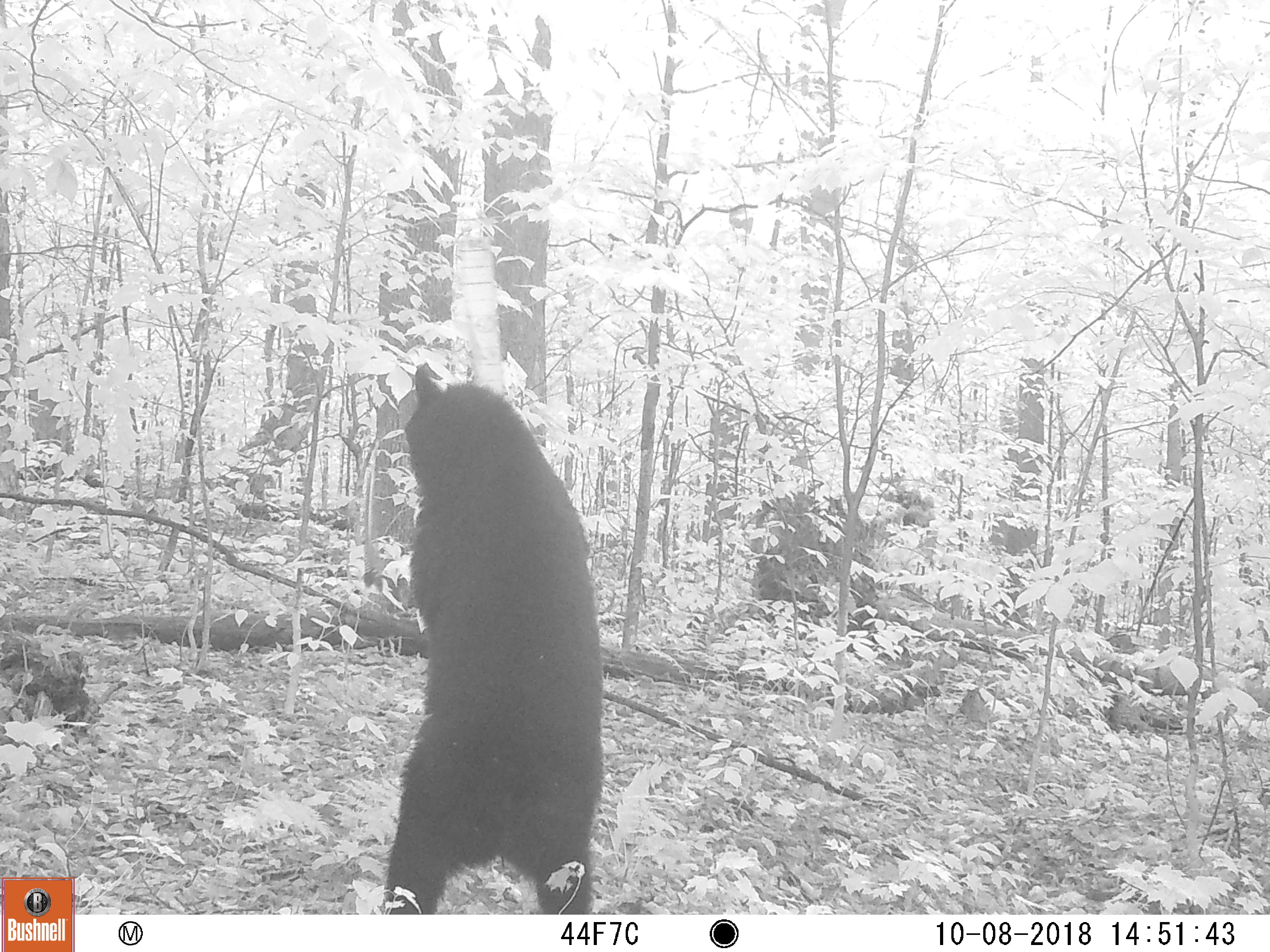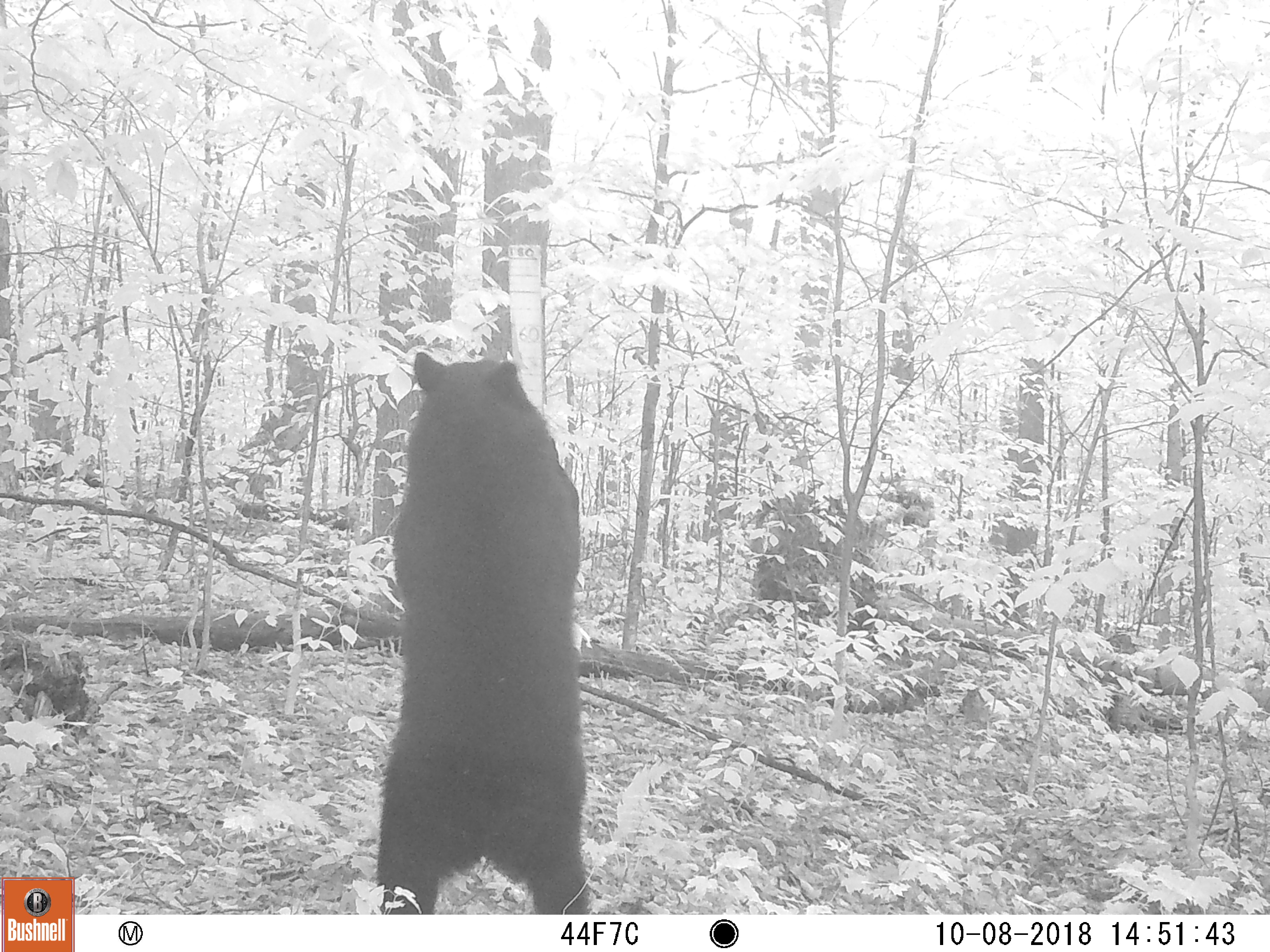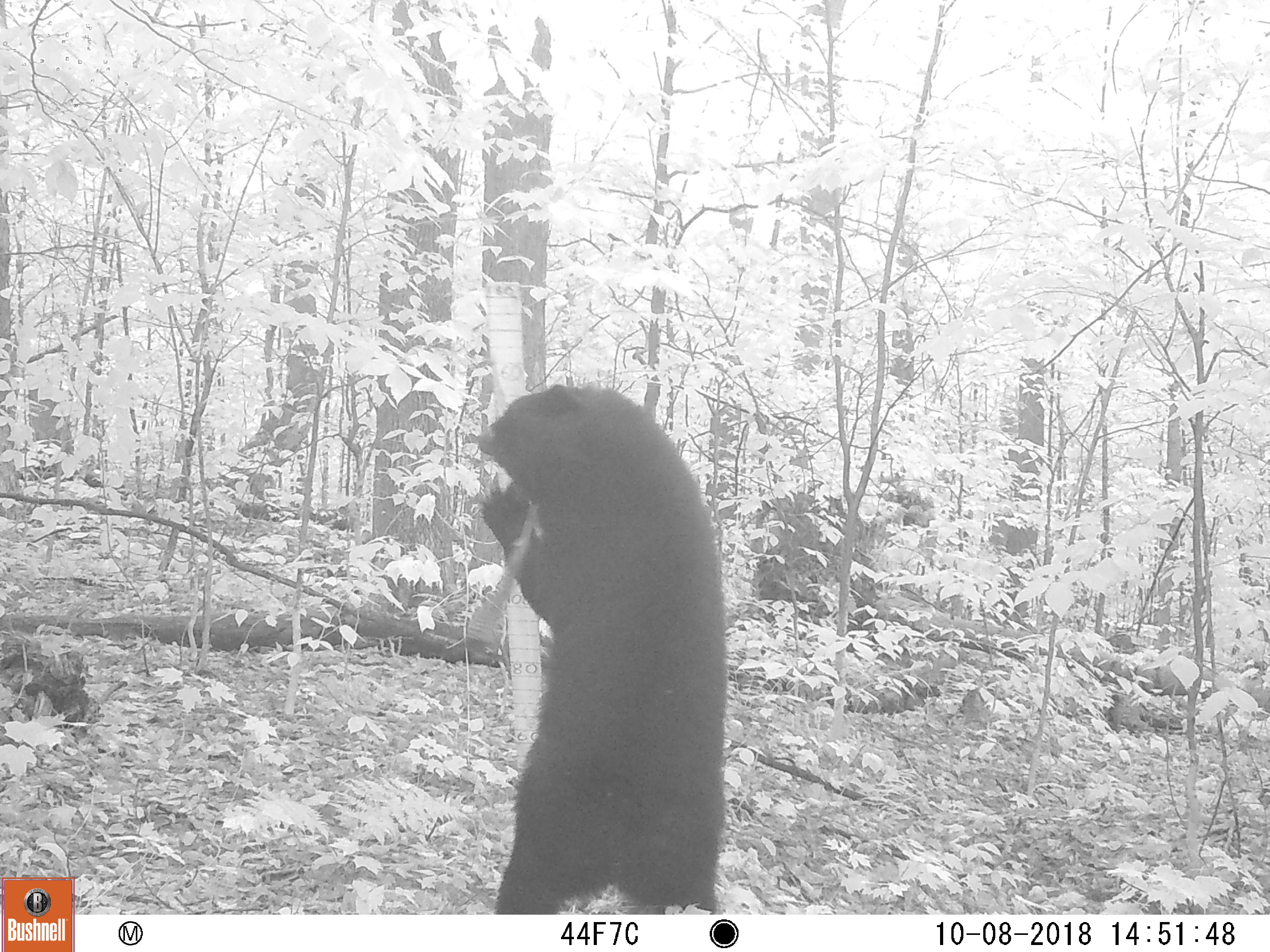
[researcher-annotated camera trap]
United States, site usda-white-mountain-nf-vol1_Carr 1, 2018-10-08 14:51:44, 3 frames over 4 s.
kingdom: Animalia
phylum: Chordata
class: Mammalia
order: Carnivora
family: Ursidae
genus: Ursus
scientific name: Ursus americanus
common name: black bear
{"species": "black bear (Ursus americanus)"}